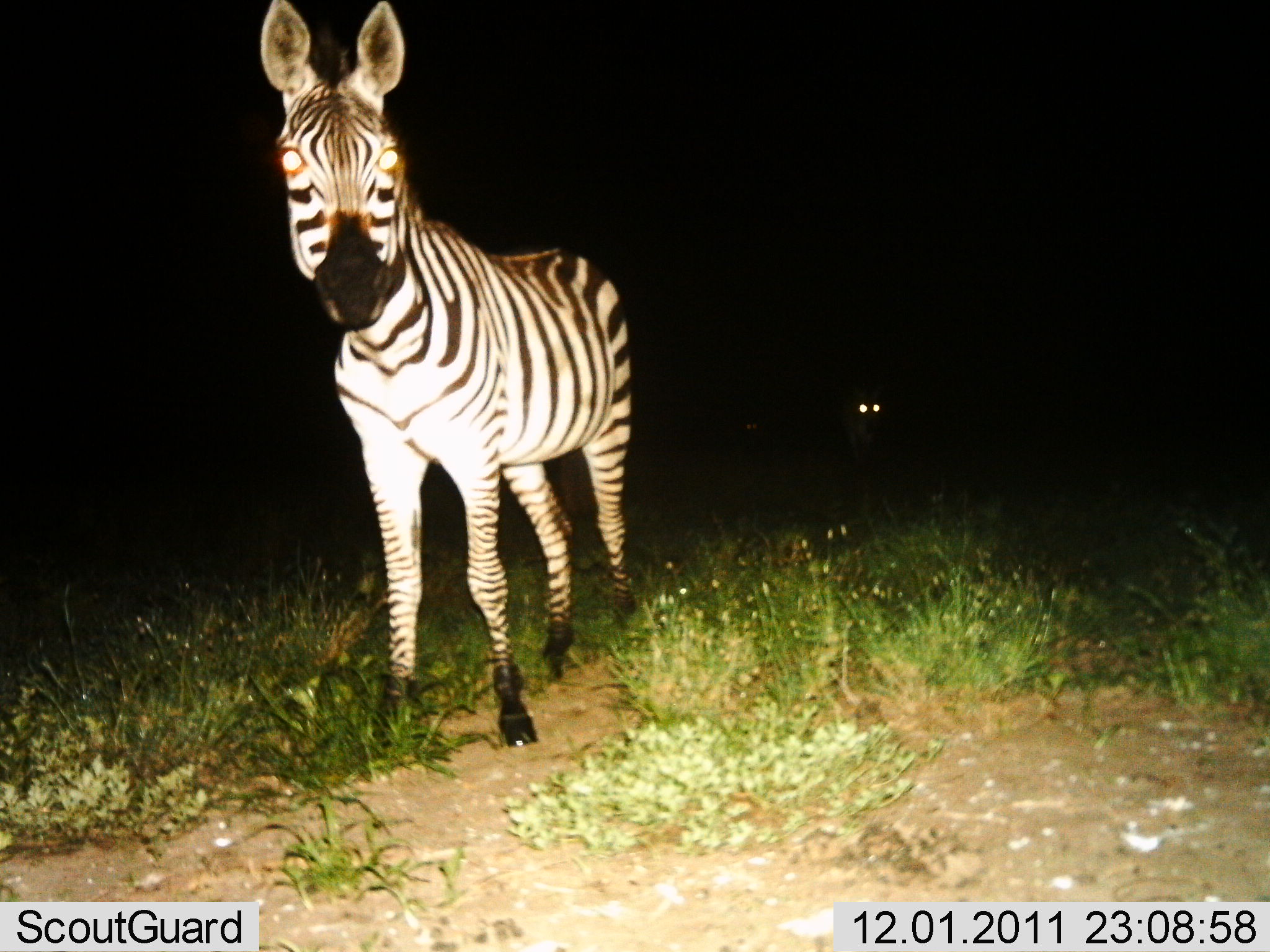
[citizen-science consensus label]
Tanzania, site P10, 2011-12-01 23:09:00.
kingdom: Animalia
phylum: Chordata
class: Mammalia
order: Perissodactyla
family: Equidae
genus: Equus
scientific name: Equus quagga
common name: plains zebra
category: zebra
Zebra (plains zebra) (Equus quagga), count 2. Behavior (volunteer vote fractions): standing 82%, resting 0%, moving 27%, interacting 0%. Young present (vote fraction): 0%. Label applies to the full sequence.